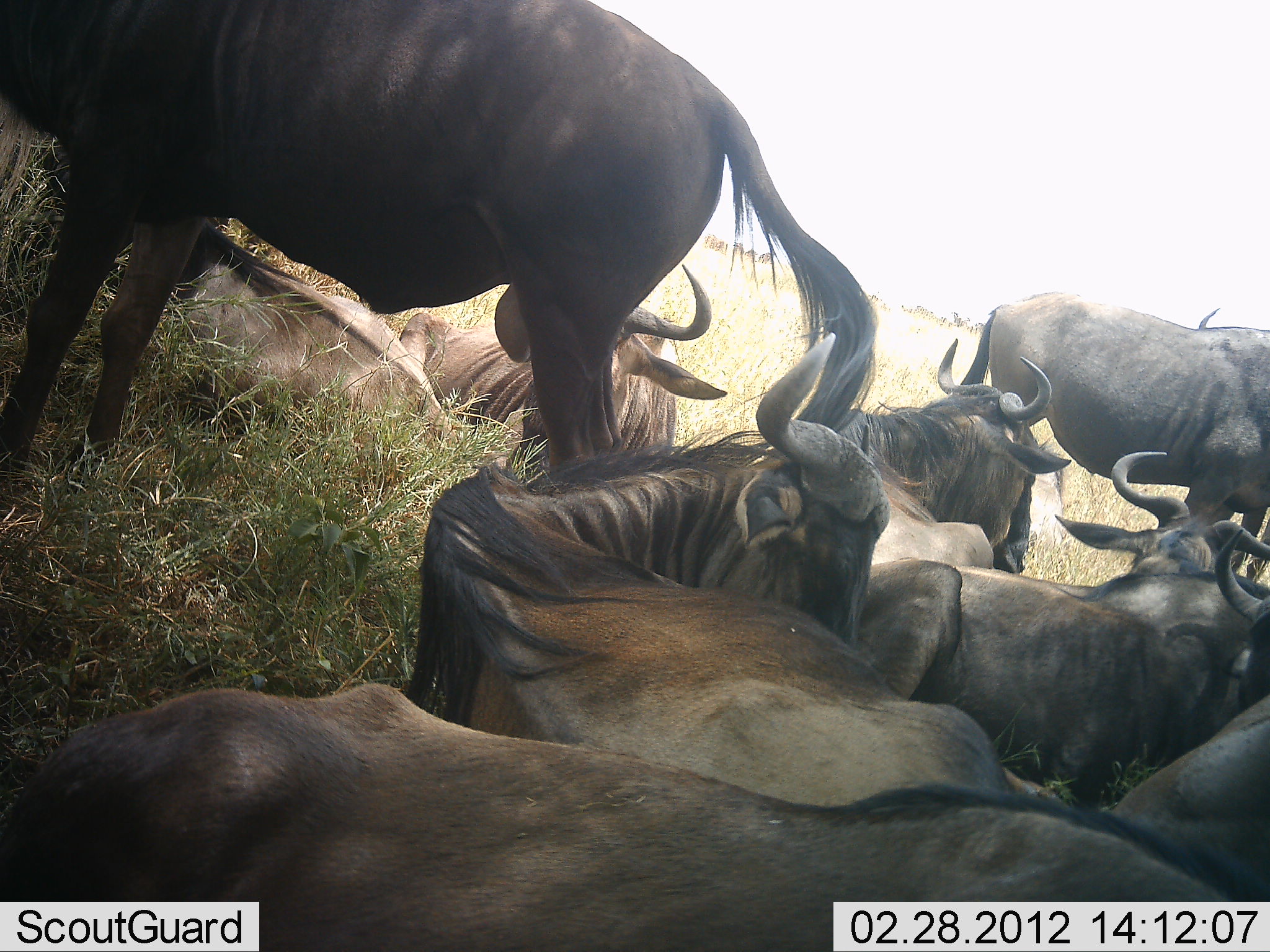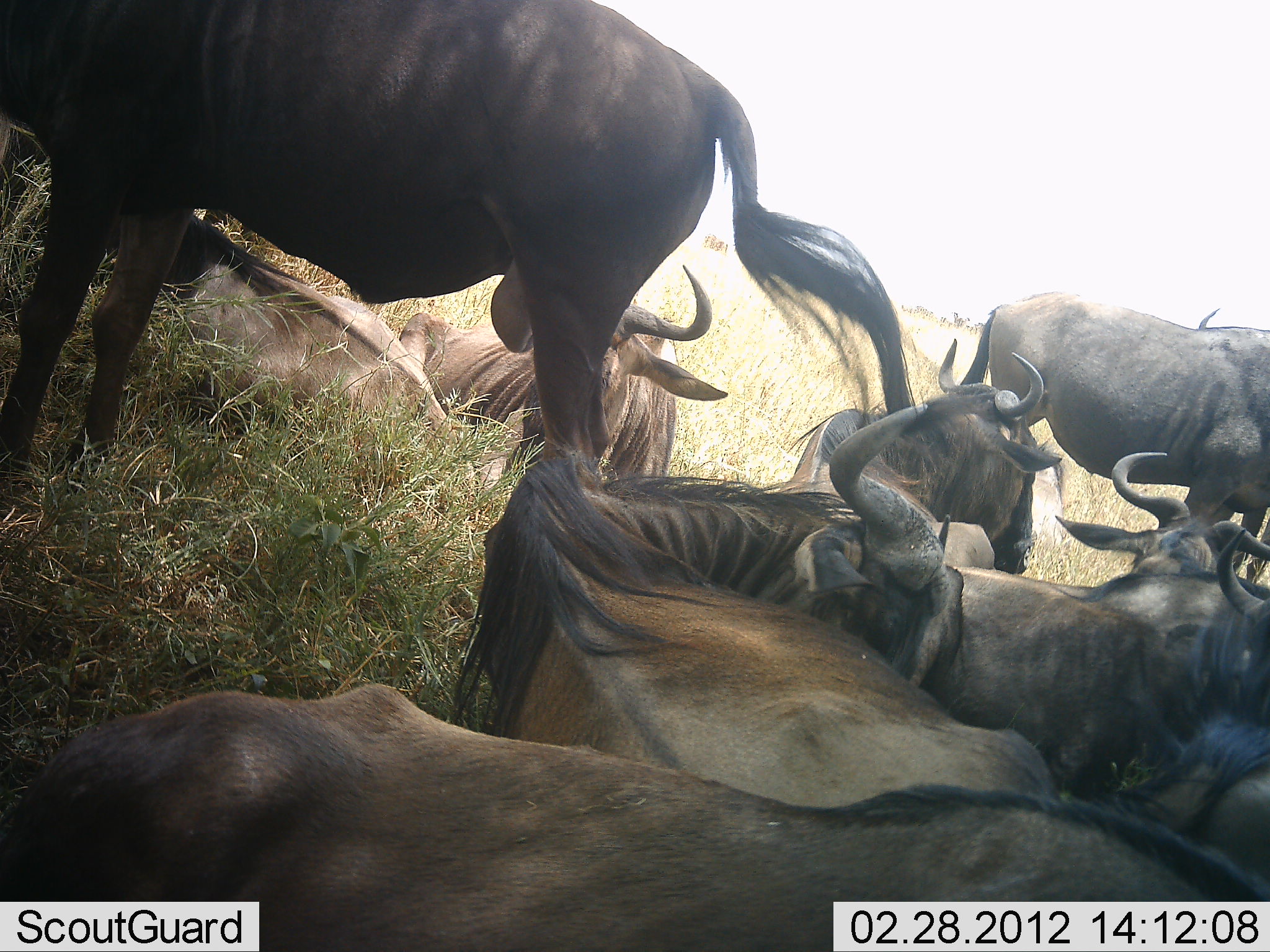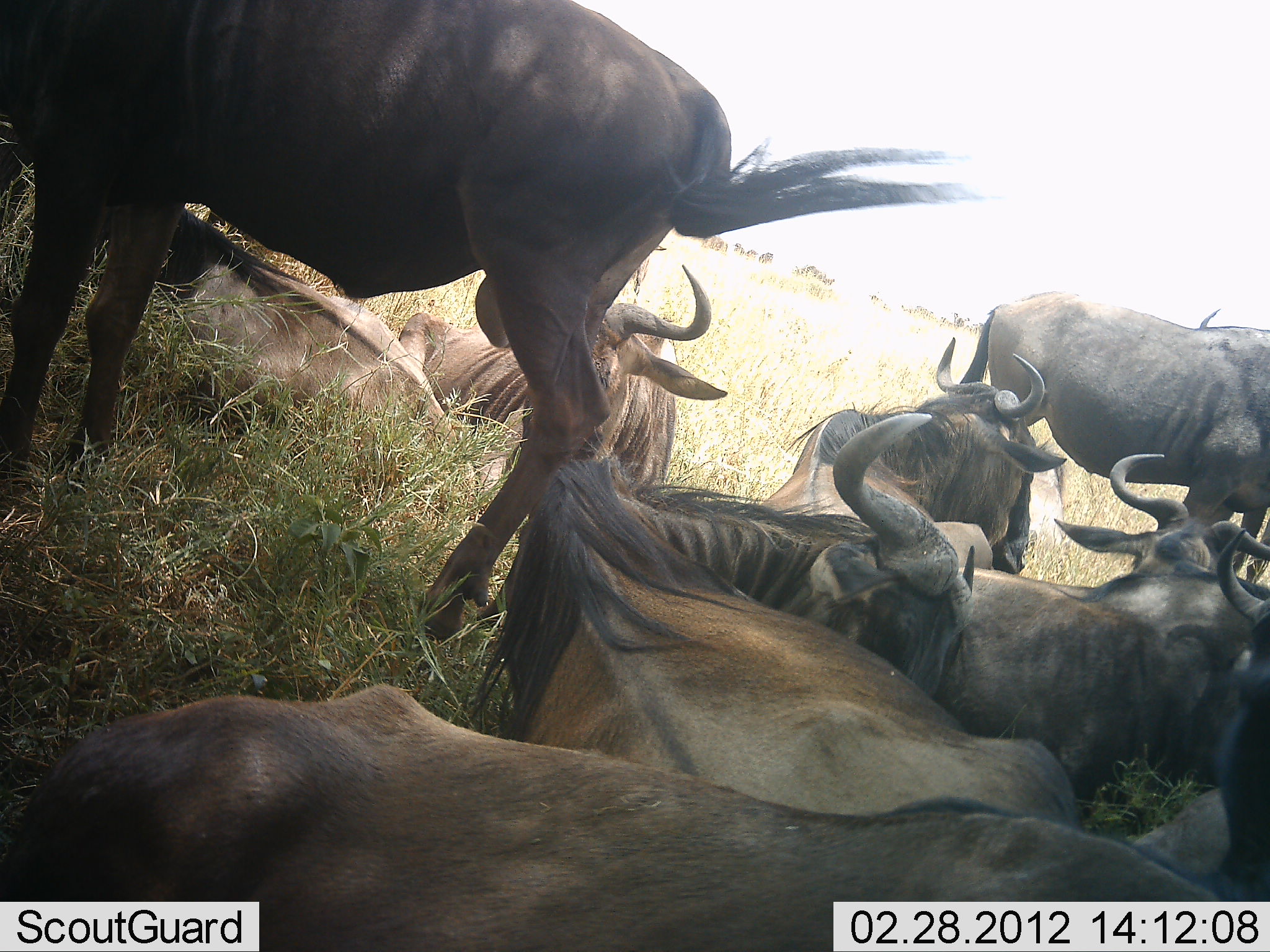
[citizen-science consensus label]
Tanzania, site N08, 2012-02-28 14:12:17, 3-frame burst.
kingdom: Animalia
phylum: Chordata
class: Mammalia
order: Artiodactyla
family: Bovidae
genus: Connochaetes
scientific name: Connochaetes taurinus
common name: blue wildebeest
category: wildebeest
Wildebeest (blue wildebeest) (Connochaetes taurinus), count 10. Behavior (volunteer vote fractions): standing 78%, resting 100%, moving 0%, interacting 0%. Young present (vote fraction): 0%. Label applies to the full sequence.